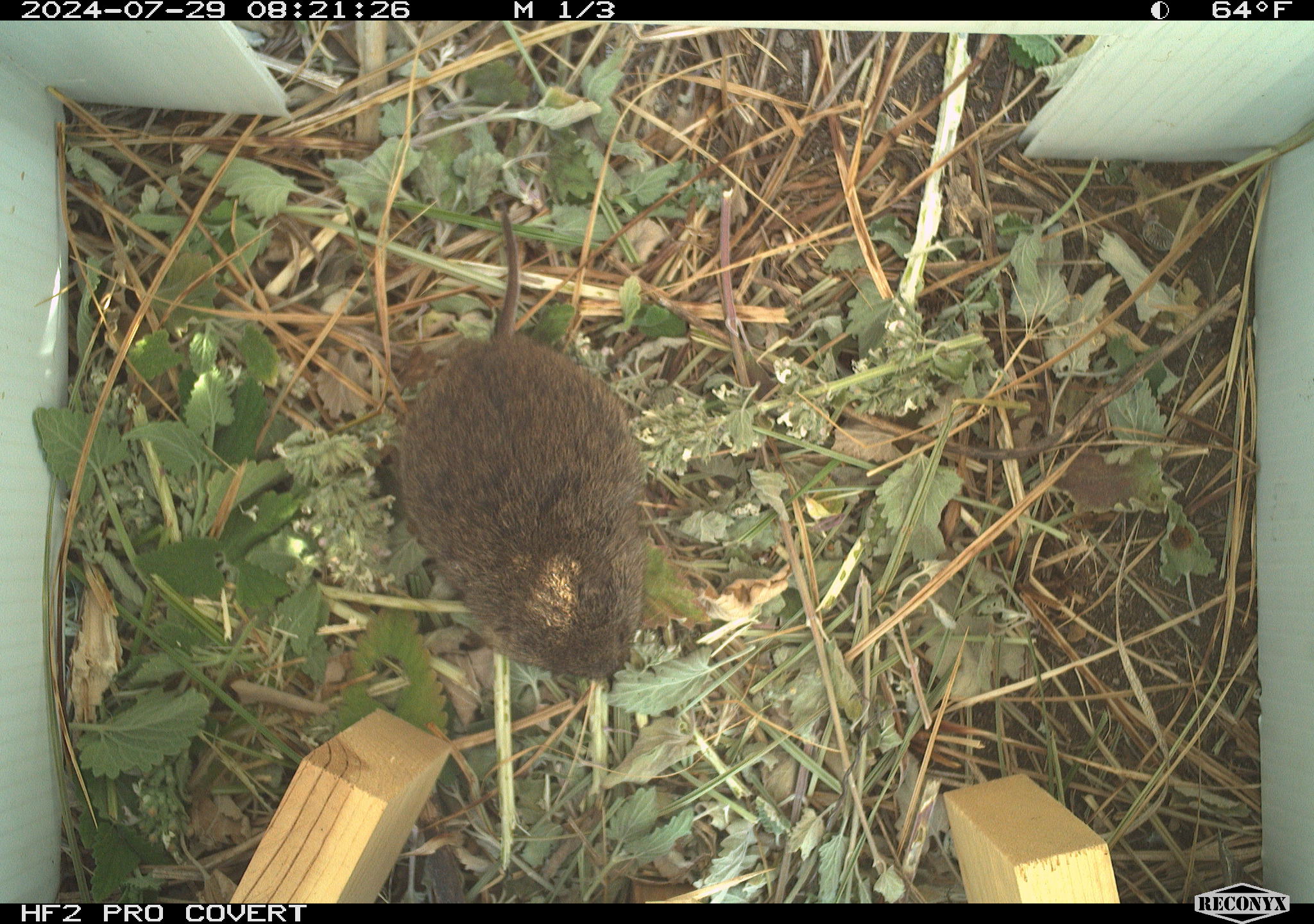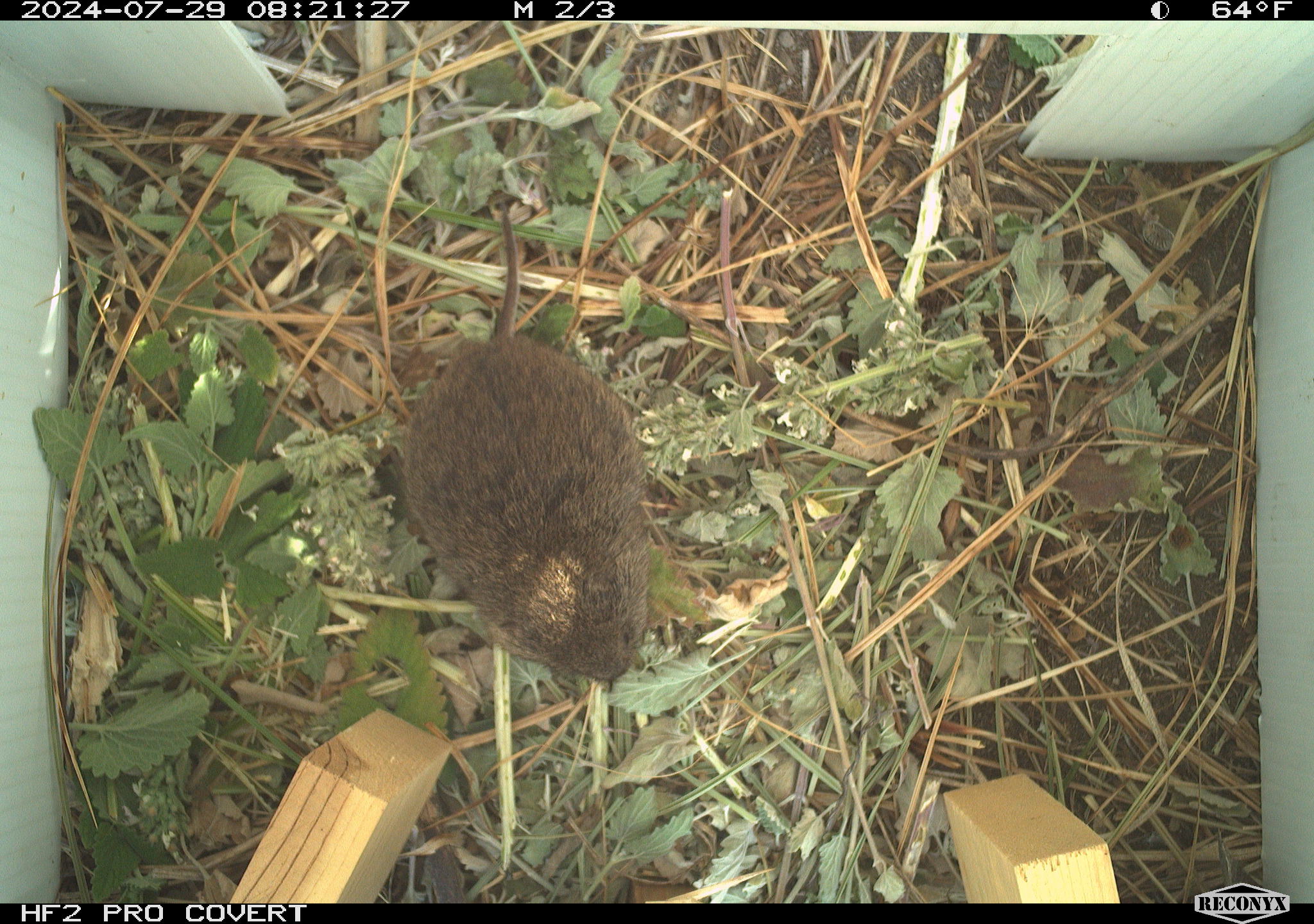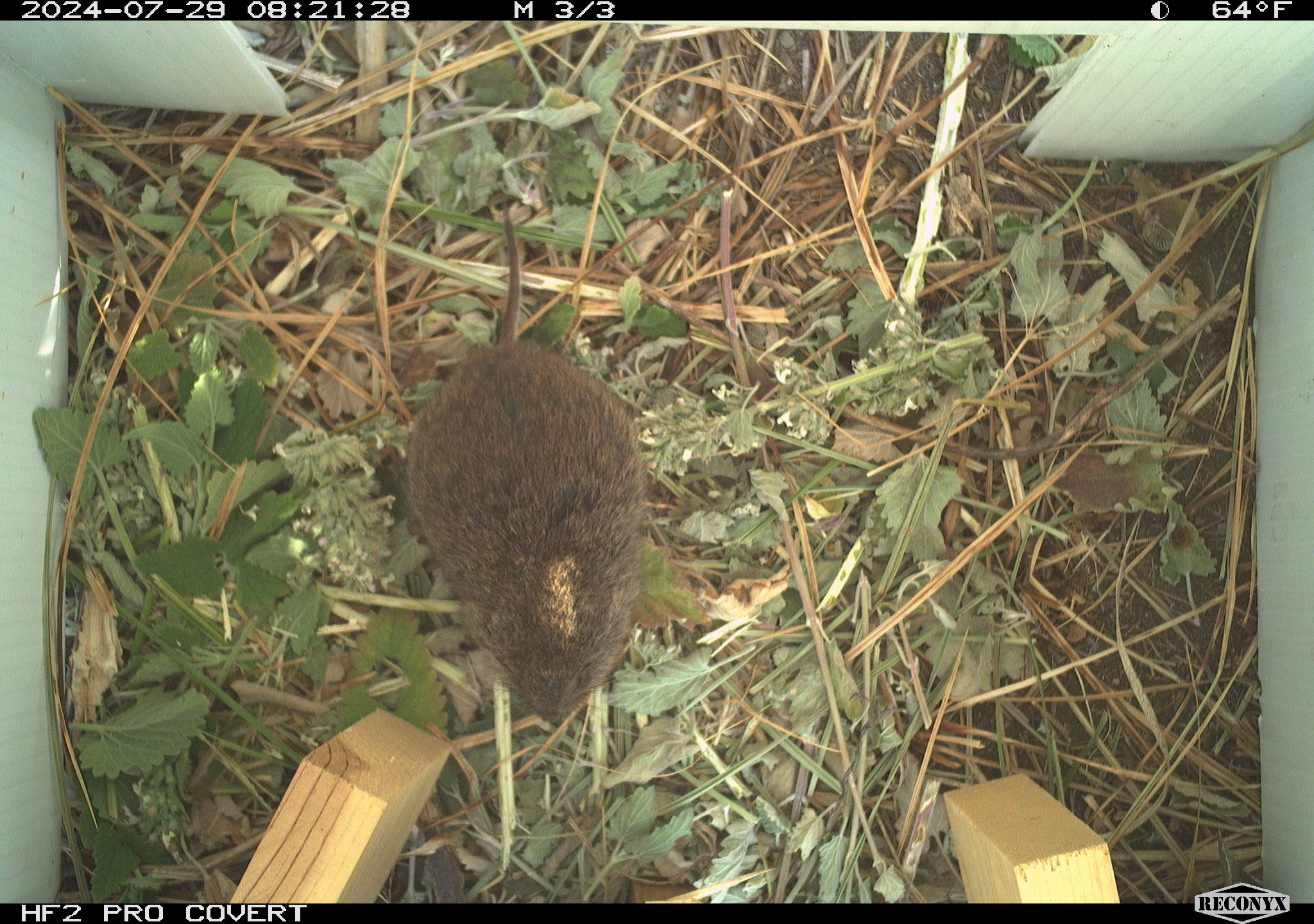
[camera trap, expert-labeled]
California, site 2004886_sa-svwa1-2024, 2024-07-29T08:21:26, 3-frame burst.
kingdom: Animalia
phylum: Chordata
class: Mammalia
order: Rodentia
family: Cricetidae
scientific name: Arvicolinae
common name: voles, lemmings, and muskrats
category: arvicolinae subfamily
Arvicolinae subfamily (voles, lemmings, and muskrats) (Arvicolinae).